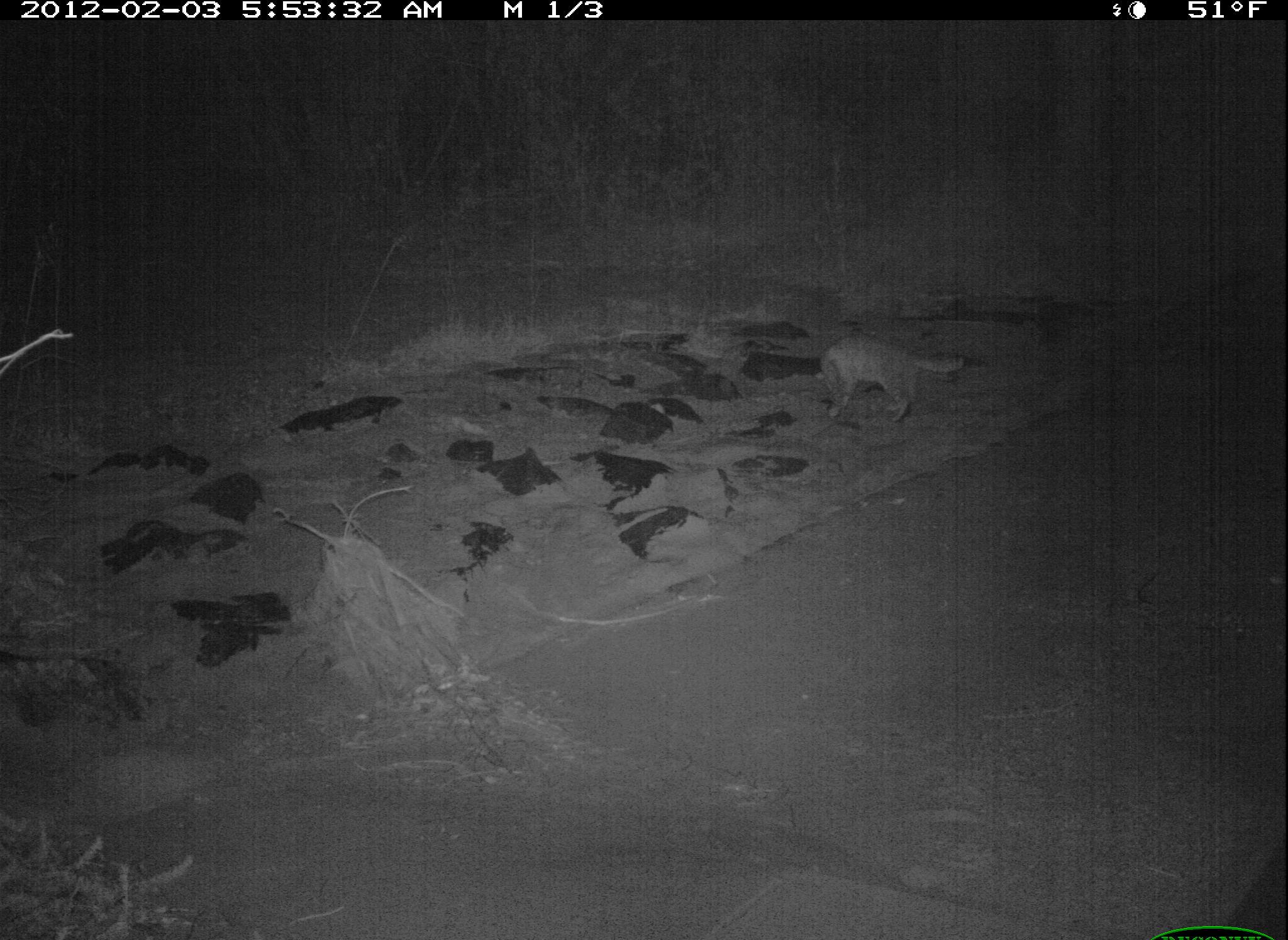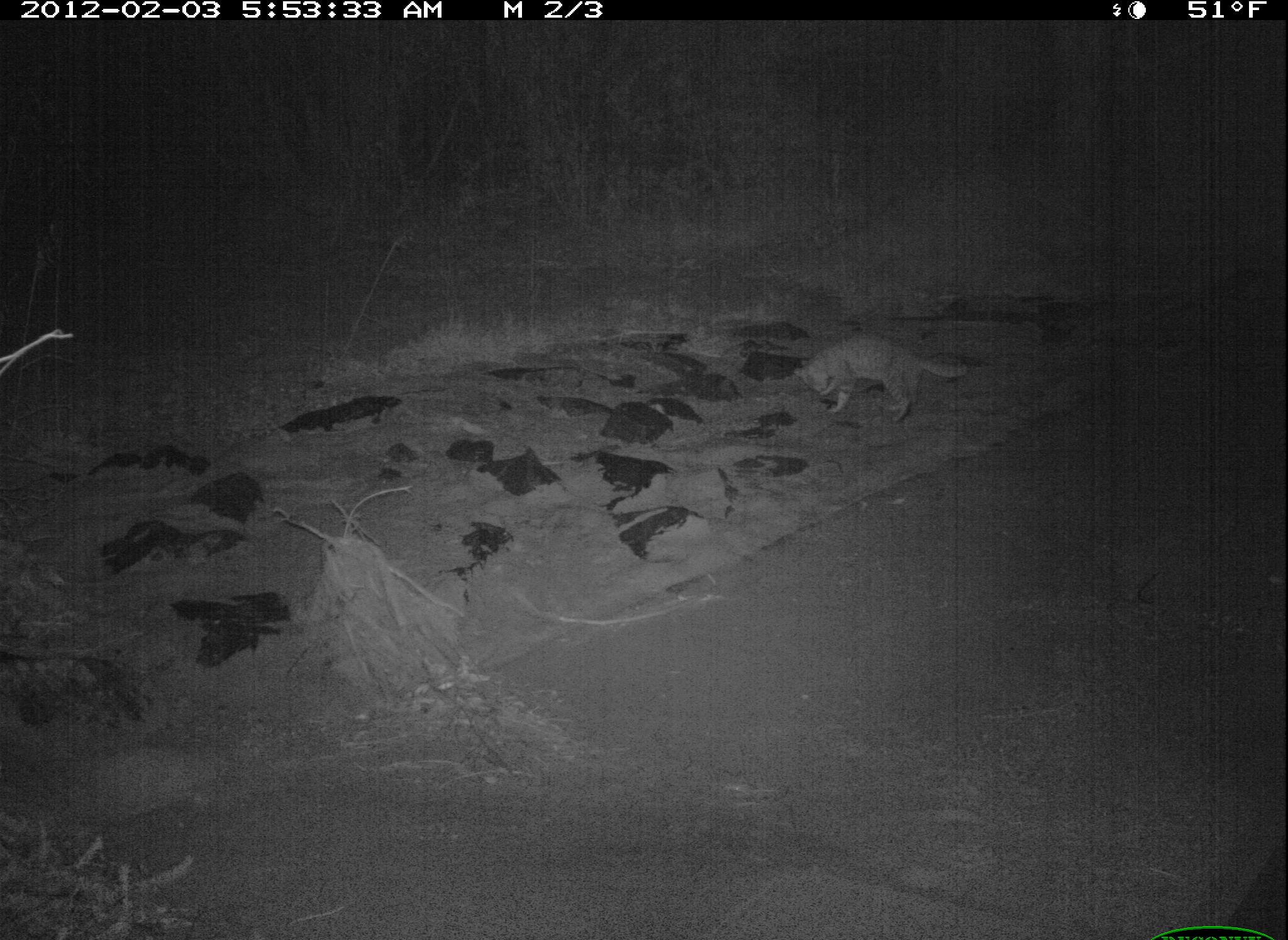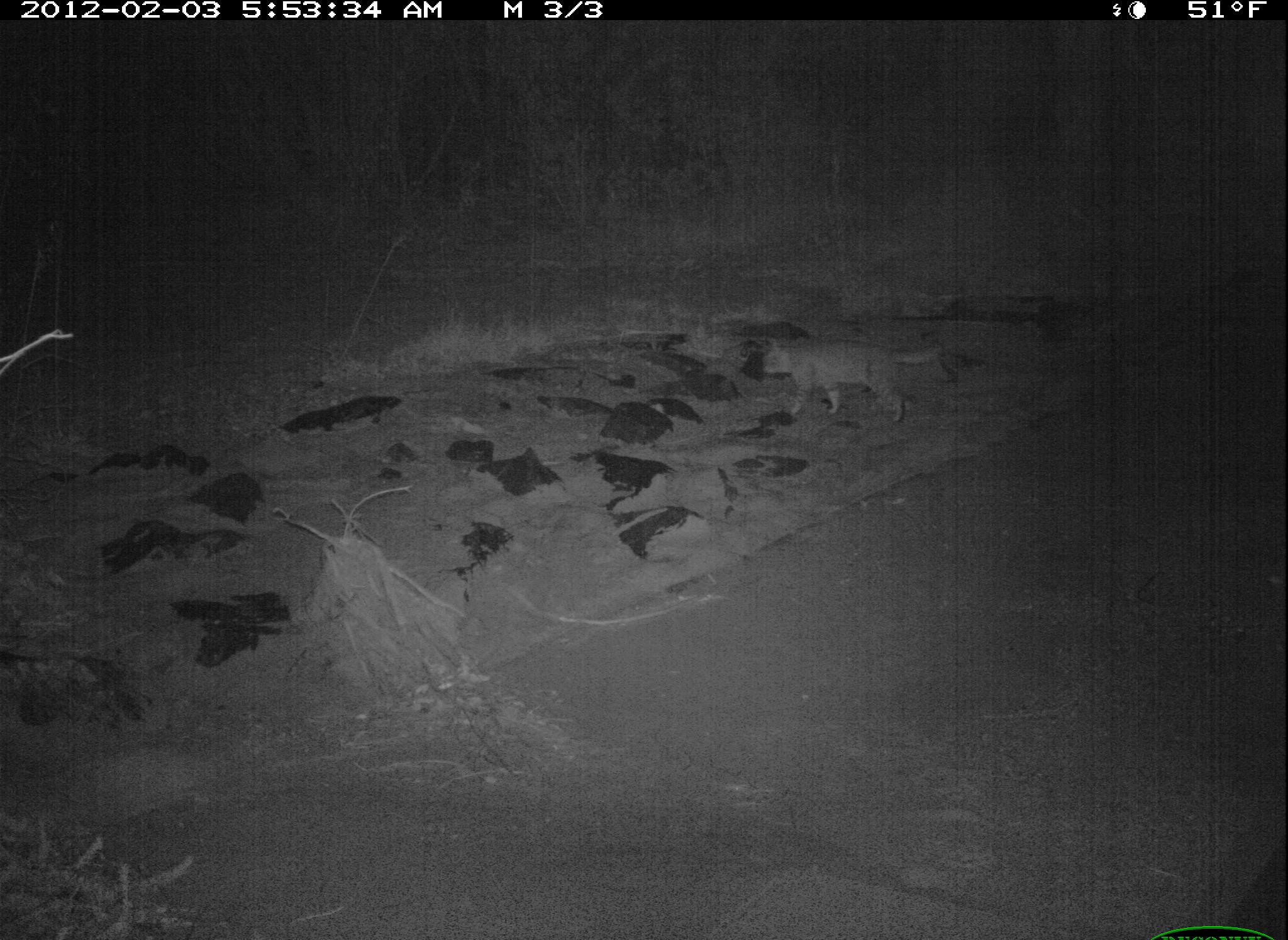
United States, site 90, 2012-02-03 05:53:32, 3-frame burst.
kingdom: Animalia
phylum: Chordata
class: Mammalia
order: Carnivora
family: Felidae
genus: Felis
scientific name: Felis catus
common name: cat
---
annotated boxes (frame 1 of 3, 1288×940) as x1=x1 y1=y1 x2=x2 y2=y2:
cat: x1=811 y1=325 x2=969 y2=432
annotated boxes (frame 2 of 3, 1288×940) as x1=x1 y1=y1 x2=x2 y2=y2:
cat: x1=791 y1=327 x2=971 y2=433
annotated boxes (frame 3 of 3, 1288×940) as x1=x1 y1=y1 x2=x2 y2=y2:
cat: x1=757 y1=325 x2=945 y2=433